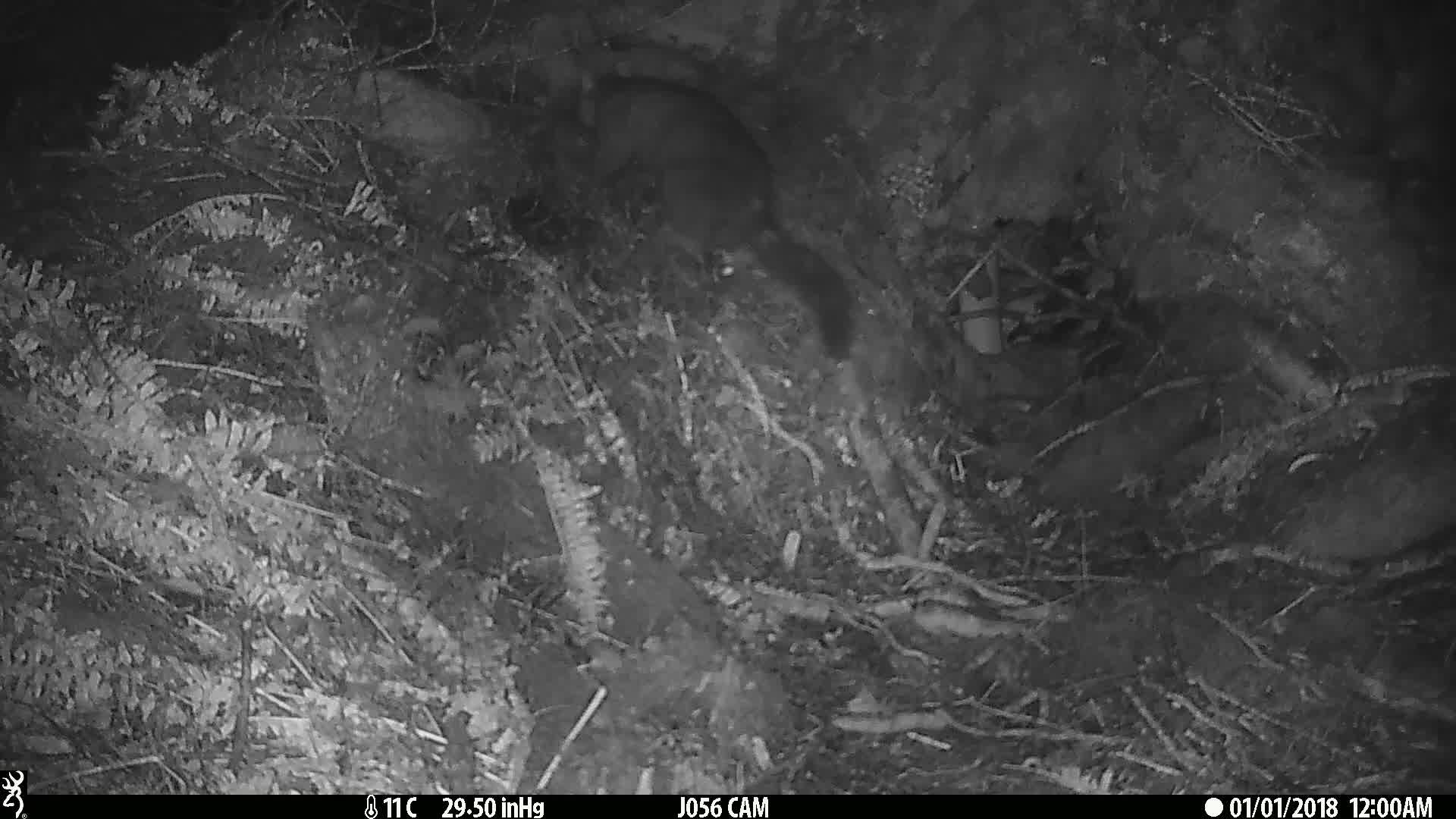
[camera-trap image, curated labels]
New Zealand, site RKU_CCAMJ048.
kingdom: Animalia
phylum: Chordata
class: Mammalia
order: Diprotodontia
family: Phalangeridae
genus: Trichosurus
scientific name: Trichosurus vulpecula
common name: common brushtail possum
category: possum